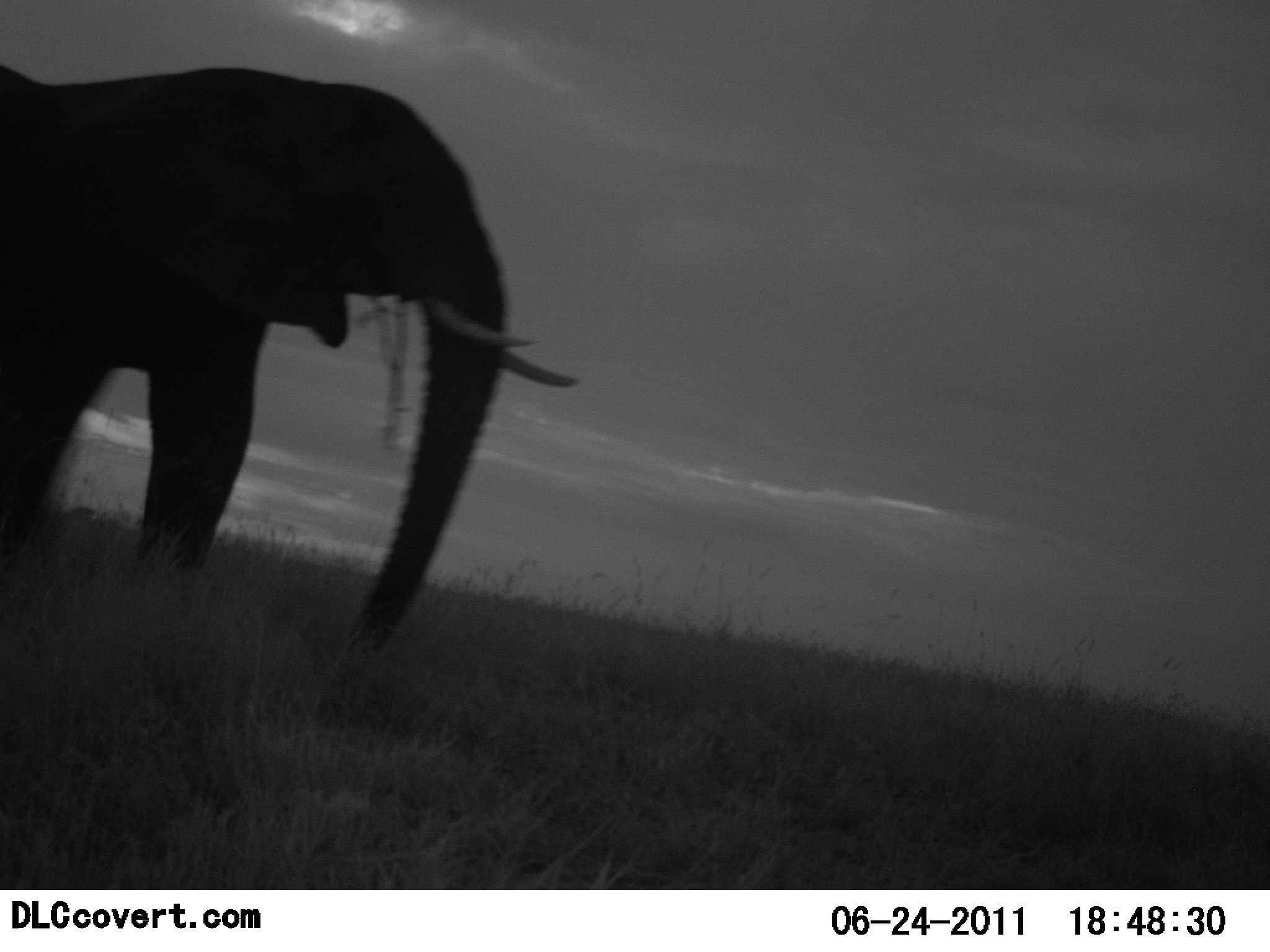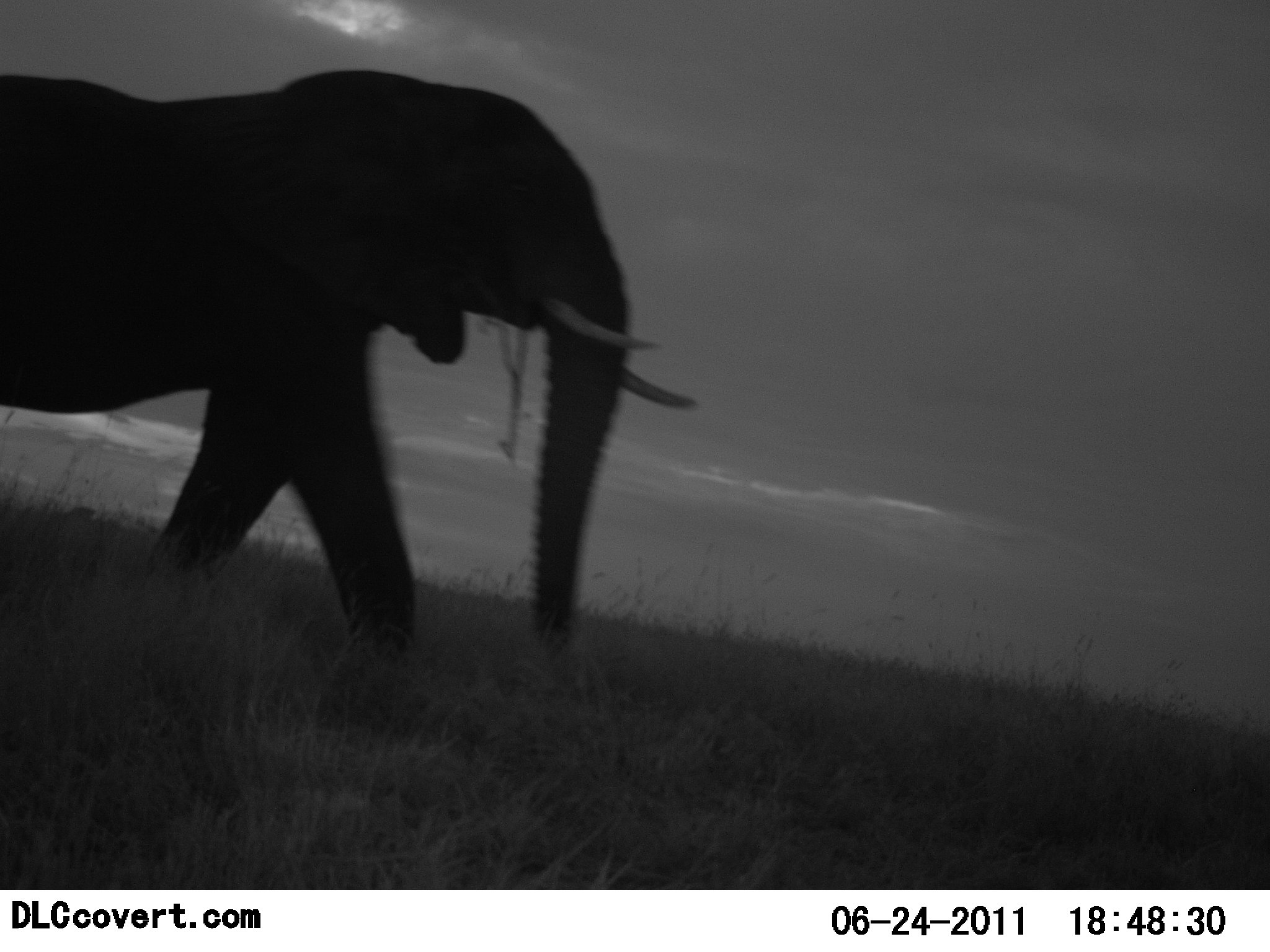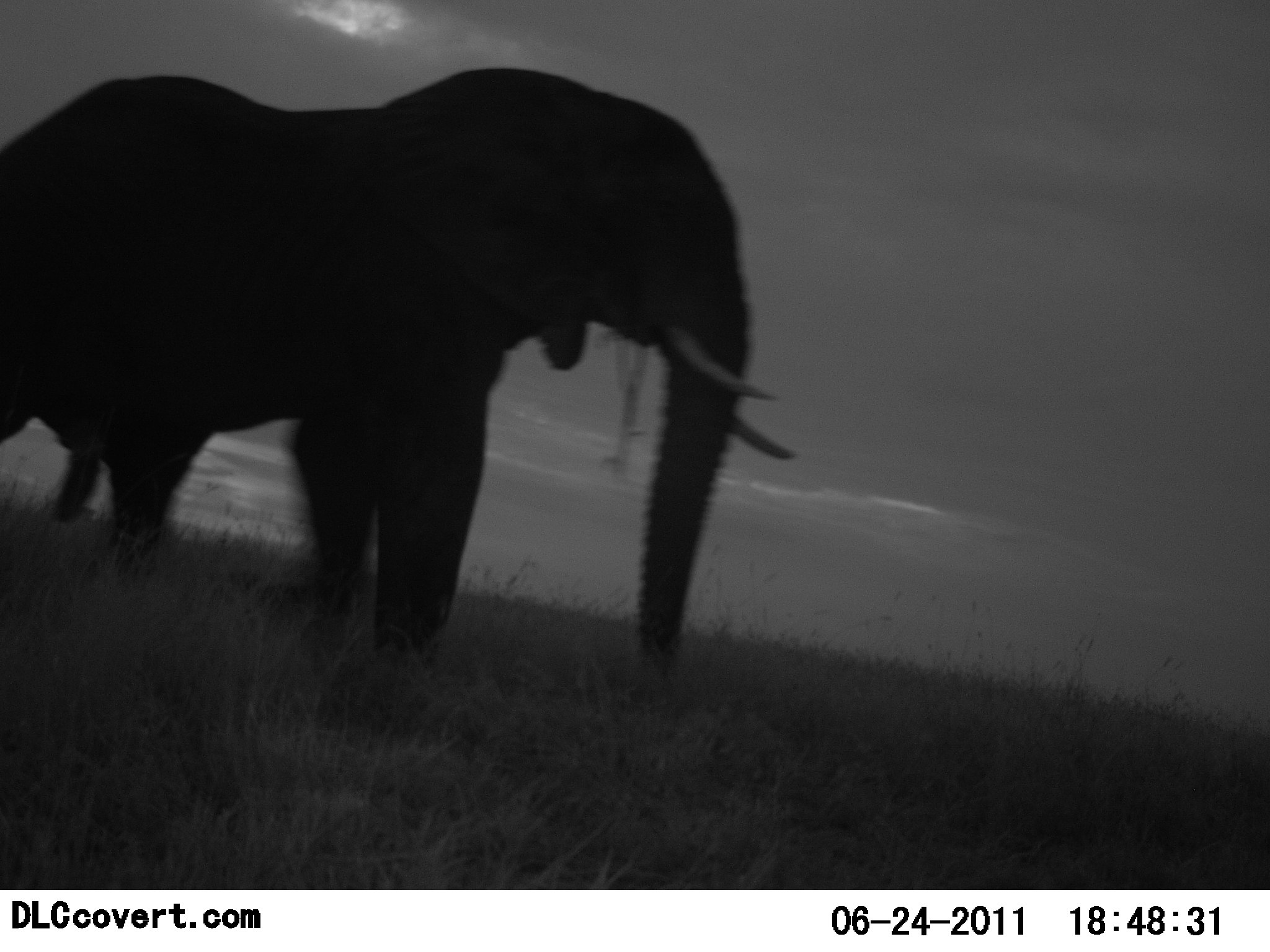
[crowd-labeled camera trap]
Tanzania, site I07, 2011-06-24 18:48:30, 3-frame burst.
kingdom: Animalia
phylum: Chordata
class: Mammalia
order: Proboscidea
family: Elephantidae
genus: Loxodonta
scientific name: Loxodonta africana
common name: african bush elephant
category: elephant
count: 1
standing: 0%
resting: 0%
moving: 85%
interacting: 0%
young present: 0%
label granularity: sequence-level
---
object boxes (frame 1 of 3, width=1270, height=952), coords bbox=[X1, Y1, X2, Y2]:
animal: bbox=[0, 57, 583, 663]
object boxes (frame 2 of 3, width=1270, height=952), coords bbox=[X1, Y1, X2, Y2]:
animal: bbox=[0, 65, 703, 683]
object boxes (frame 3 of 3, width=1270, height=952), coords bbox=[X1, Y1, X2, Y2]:
animal: bbox=[0, 64, 798, 688]